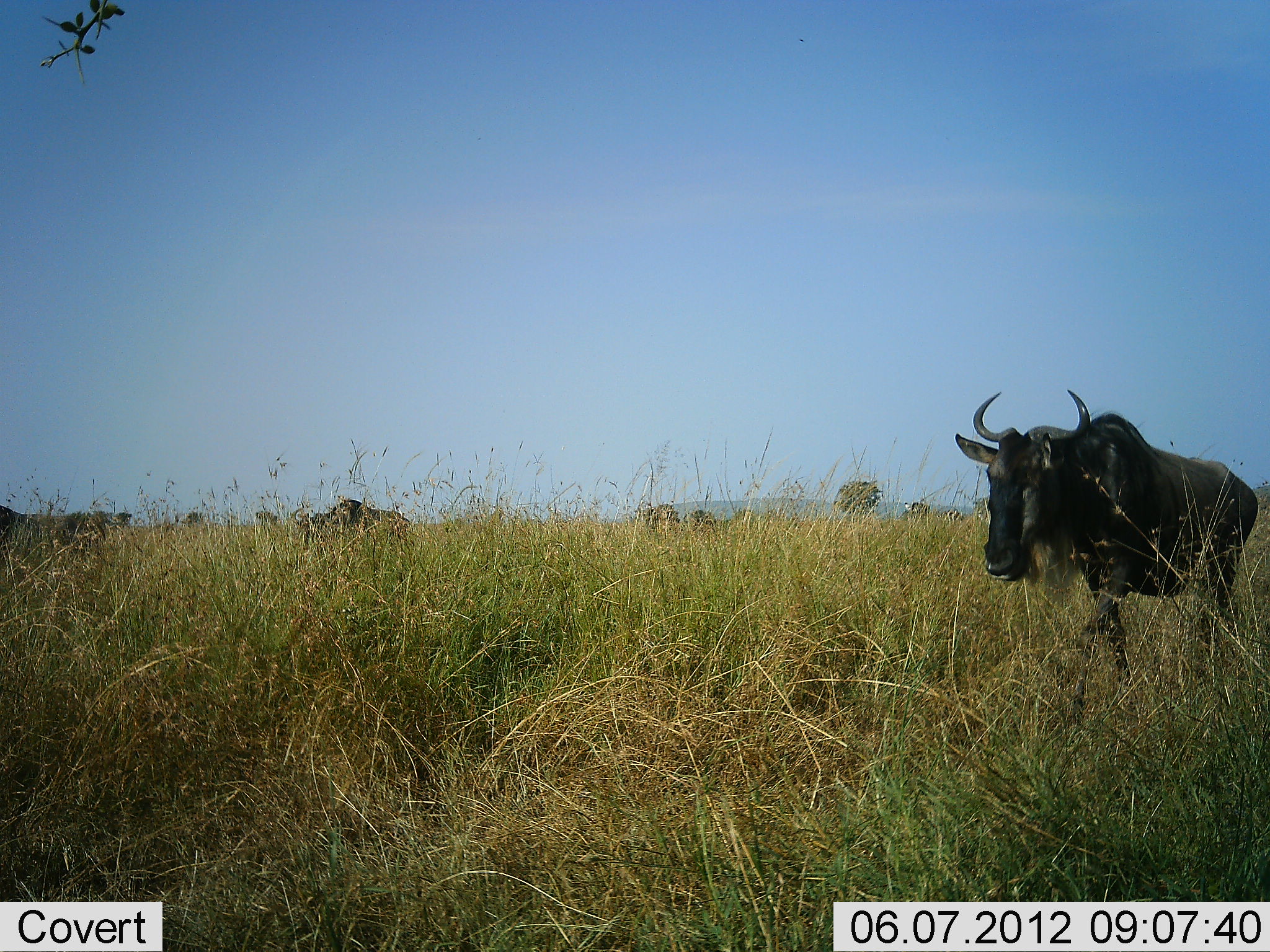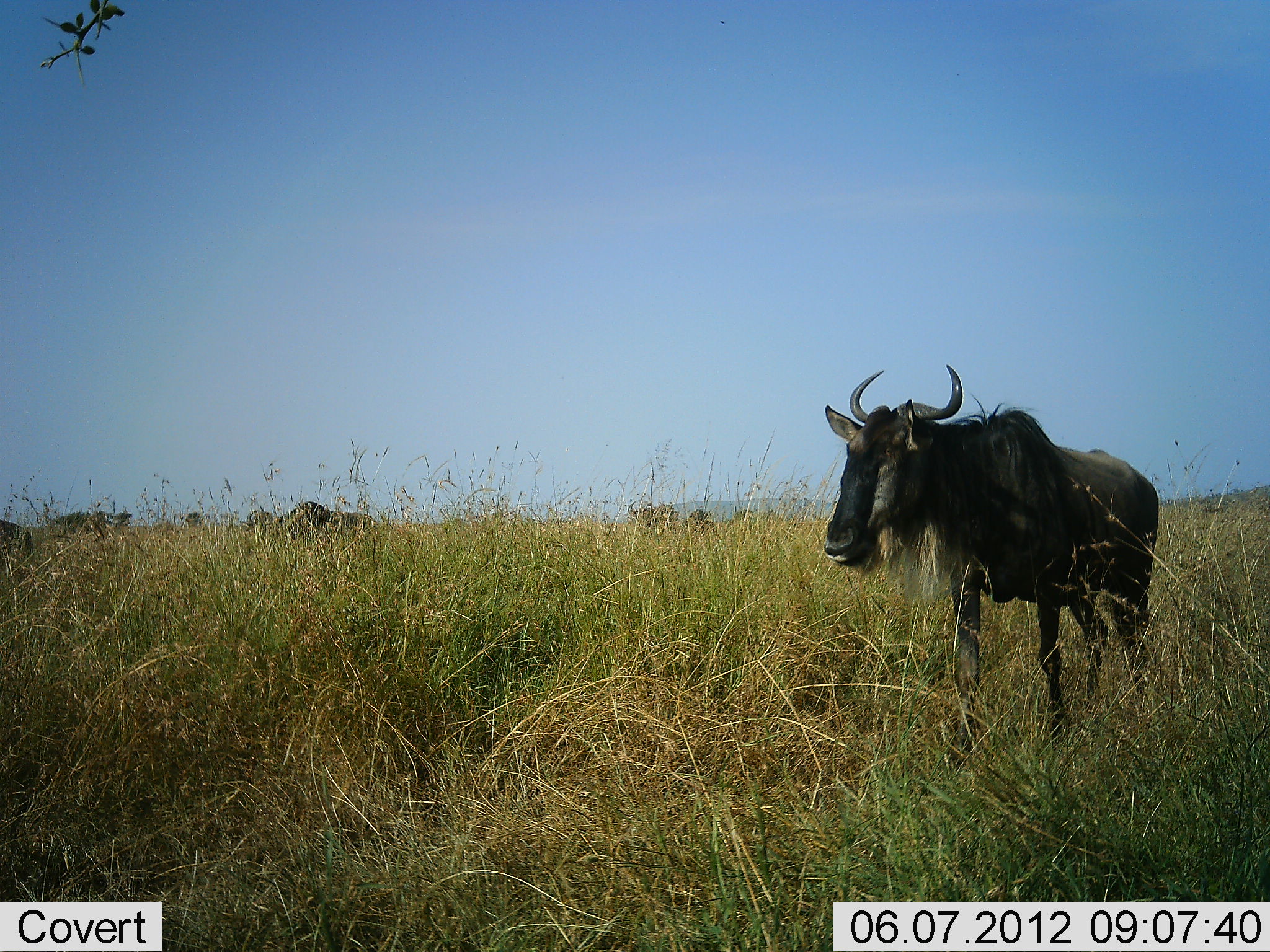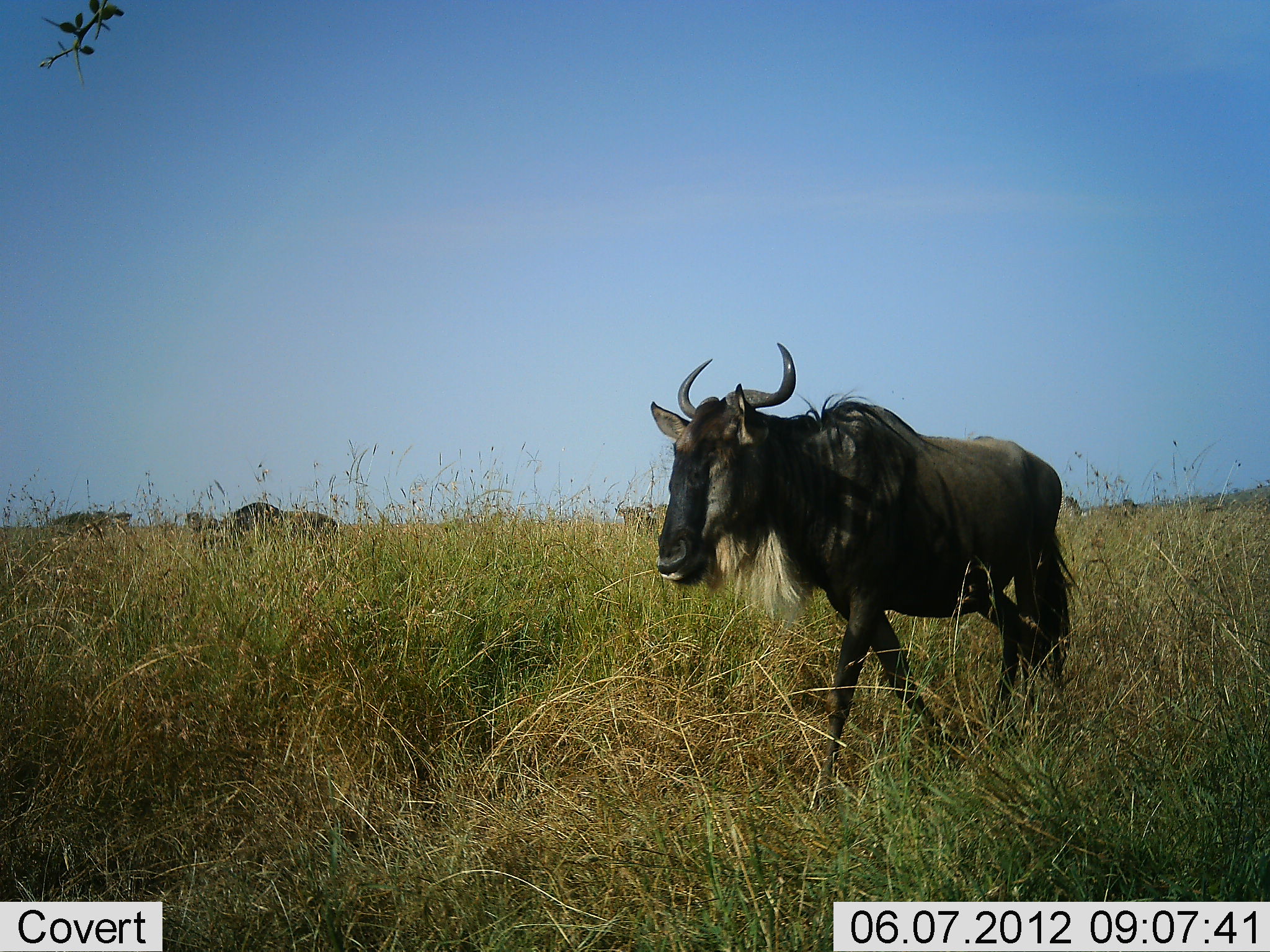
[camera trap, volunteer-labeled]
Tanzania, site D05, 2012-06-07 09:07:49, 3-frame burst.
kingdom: Animalia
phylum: Chordata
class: Mammalia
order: Artiodactyla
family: Bovidae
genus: Connochaetes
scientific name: Connochaetes taurinus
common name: blue wildebeest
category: wildebeest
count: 5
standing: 10%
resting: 0%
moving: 80%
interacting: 0%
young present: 0%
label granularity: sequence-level